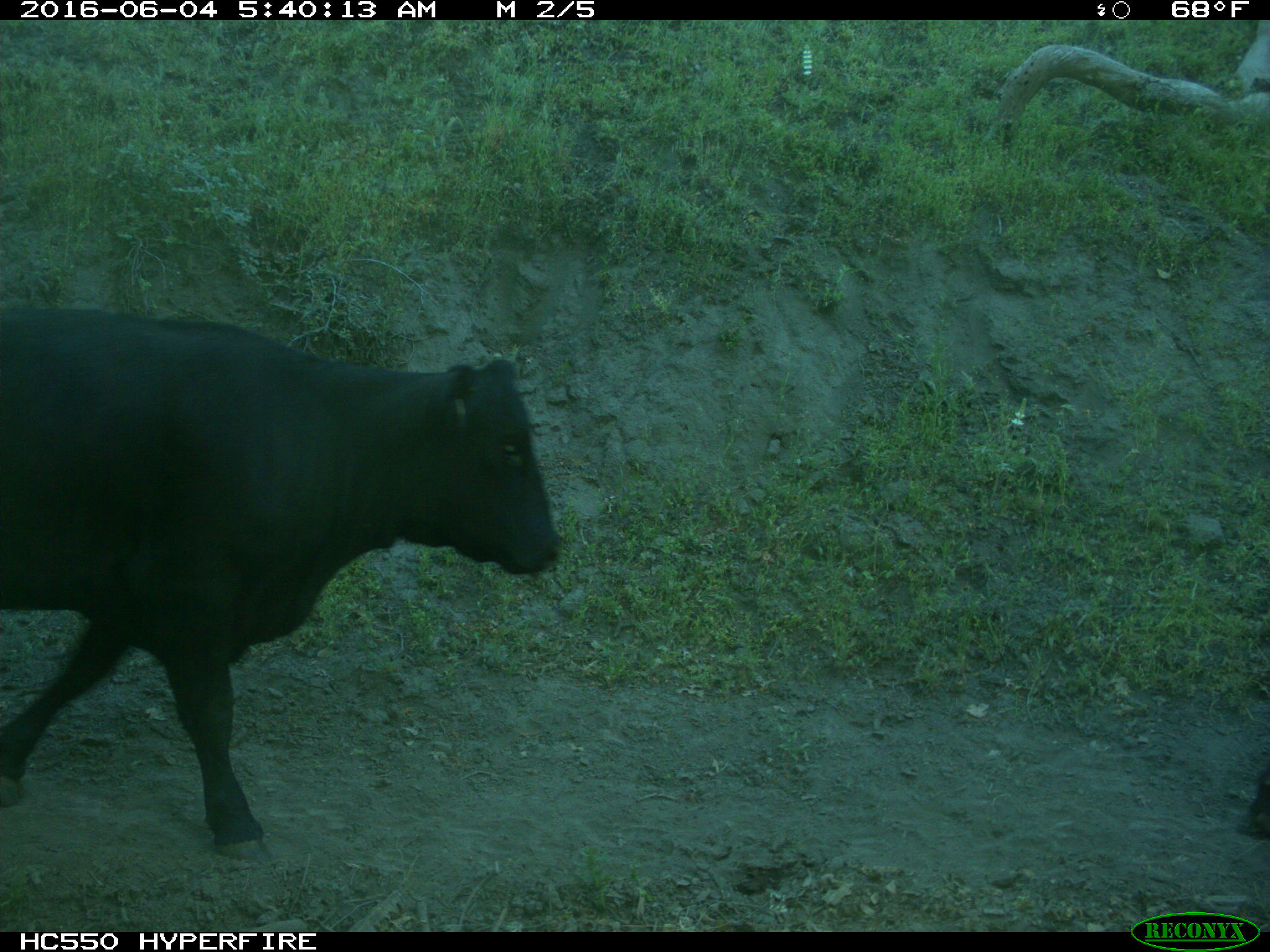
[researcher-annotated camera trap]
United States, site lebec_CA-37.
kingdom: Animalia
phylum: Chordata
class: Mammalia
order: Artiodactyla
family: Bovidae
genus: Bos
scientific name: Bos taurus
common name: domestic cow